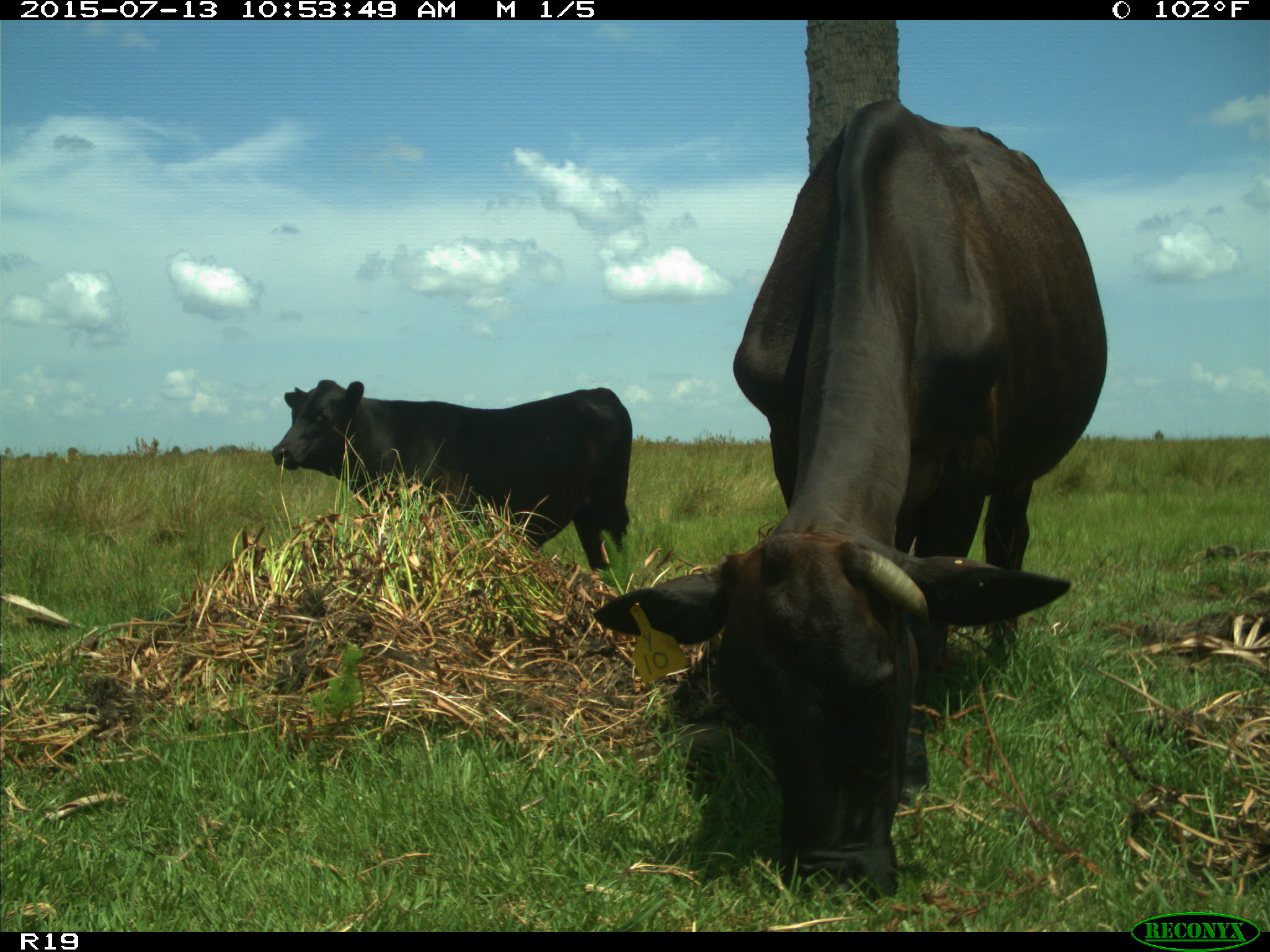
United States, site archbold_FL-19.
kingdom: Animalia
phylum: Chordata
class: Mammalia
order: Artiodactyla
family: Bovidae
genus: Bos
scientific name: Bos taurus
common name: domestic cow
Bos taurus (domestic cow).